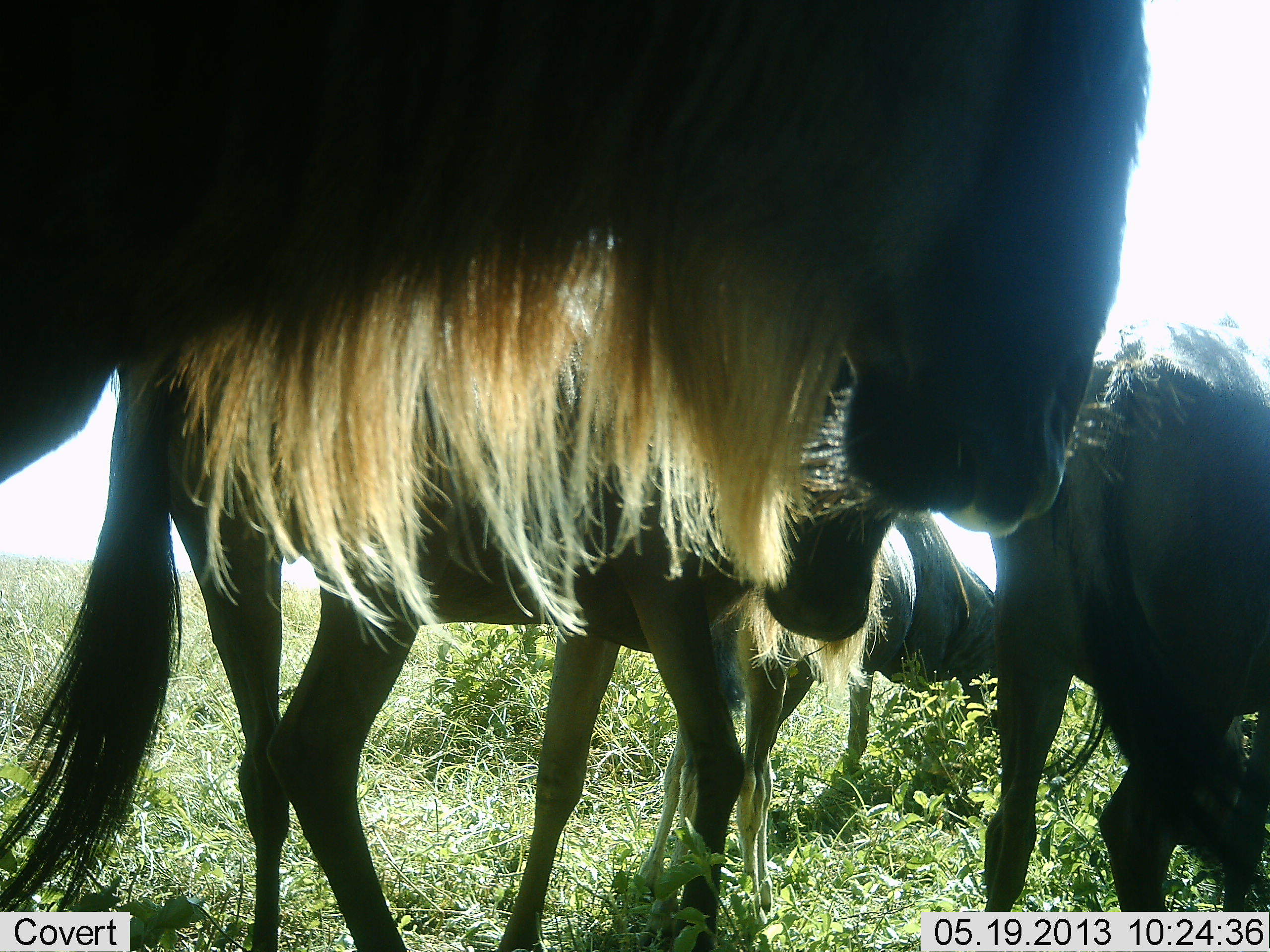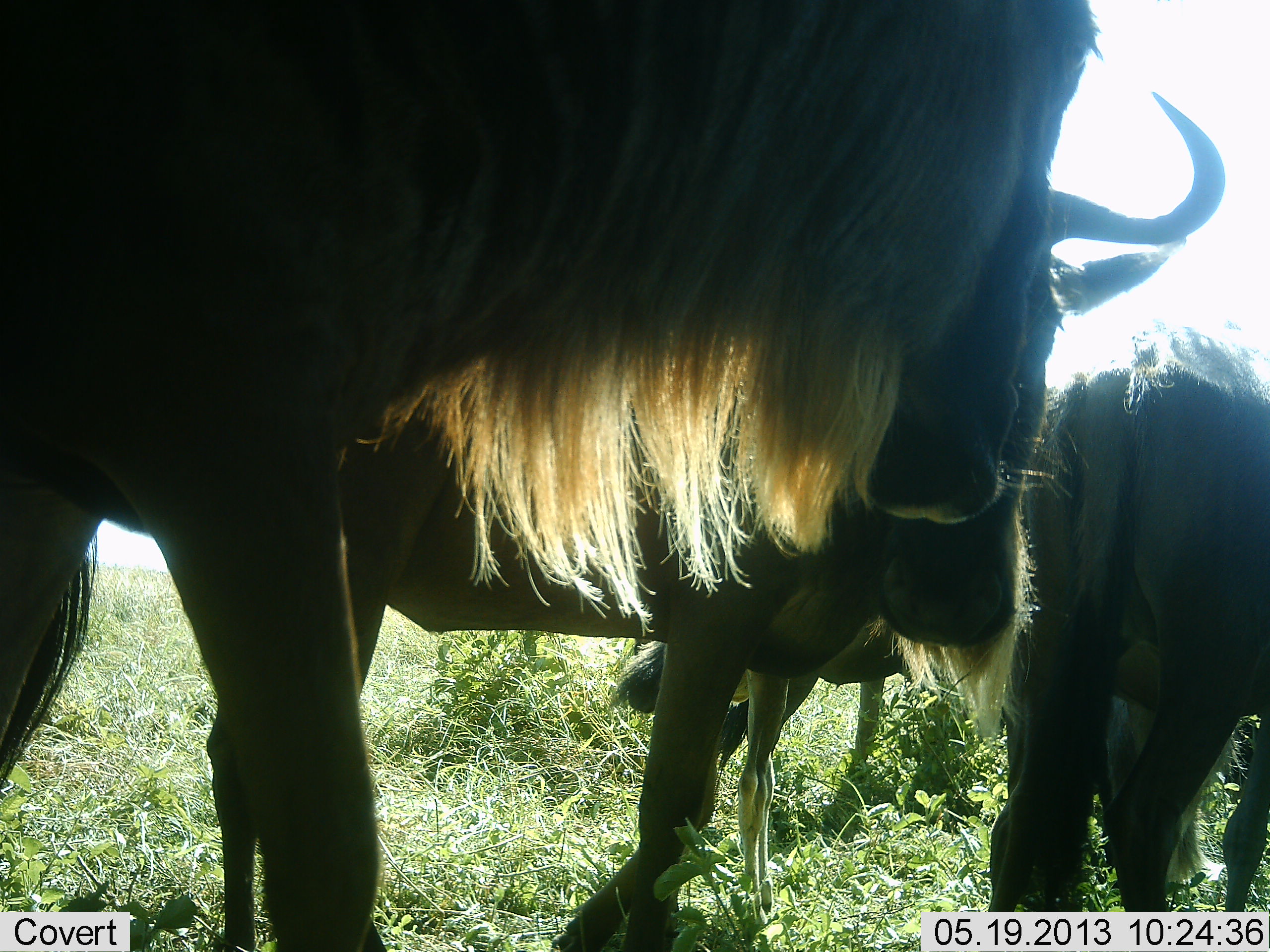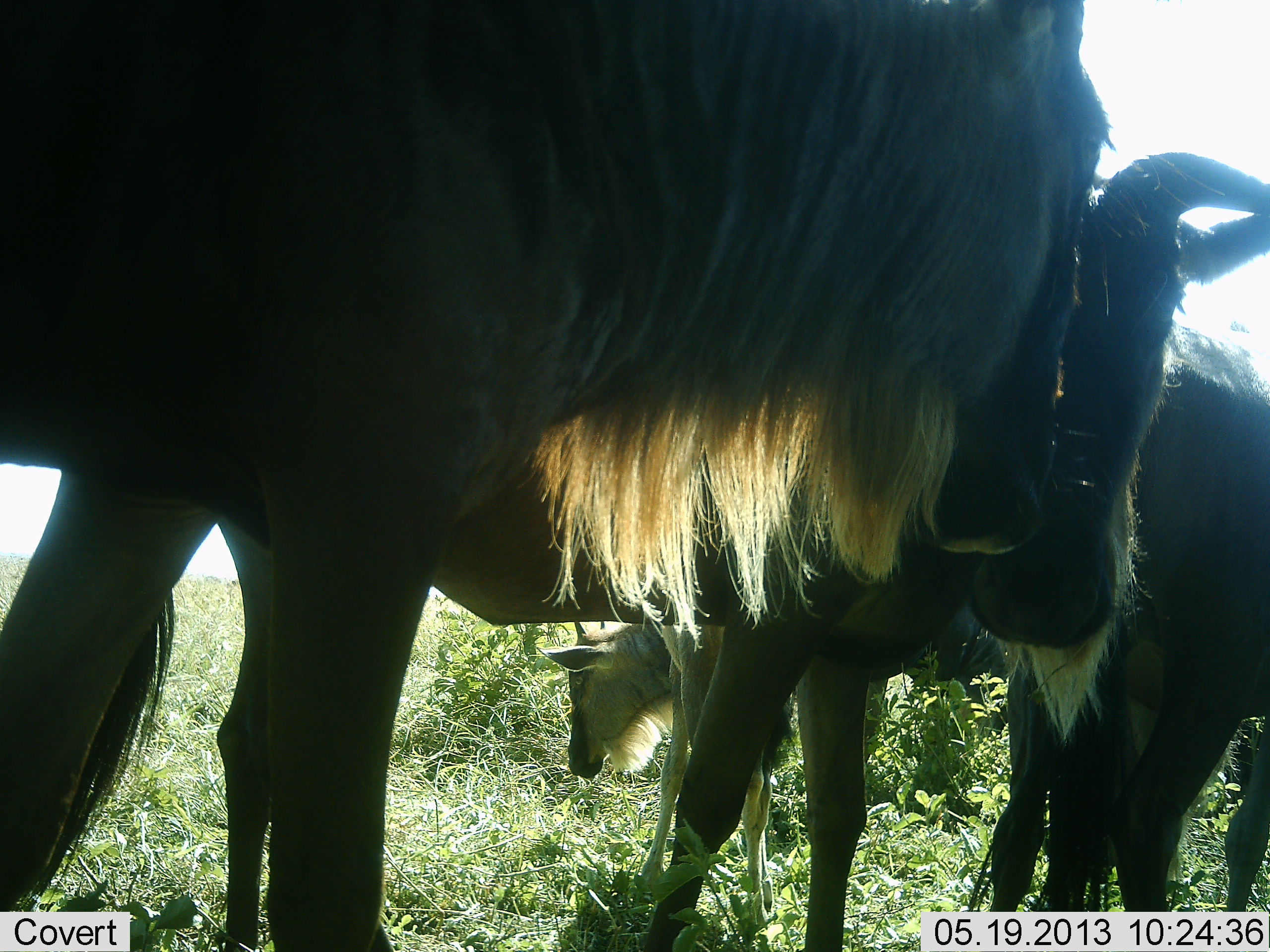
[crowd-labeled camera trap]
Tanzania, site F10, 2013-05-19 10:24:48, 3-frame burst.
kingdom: Animalia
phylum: Chordata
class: Mammalia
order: Artiodactyla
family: Bovidae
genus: Connochaetes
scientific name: Connochaetes taurinus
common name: blue wildebeest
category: wildebeest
Wildebeest (blue wildebeest) (Connochaetes taurinus), count 4. Behavior (volunteer vote fractions): standing 75%, resting 0%, moving 46%, interacting 4%. Young present (vote fraction): 17%. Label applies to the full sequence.